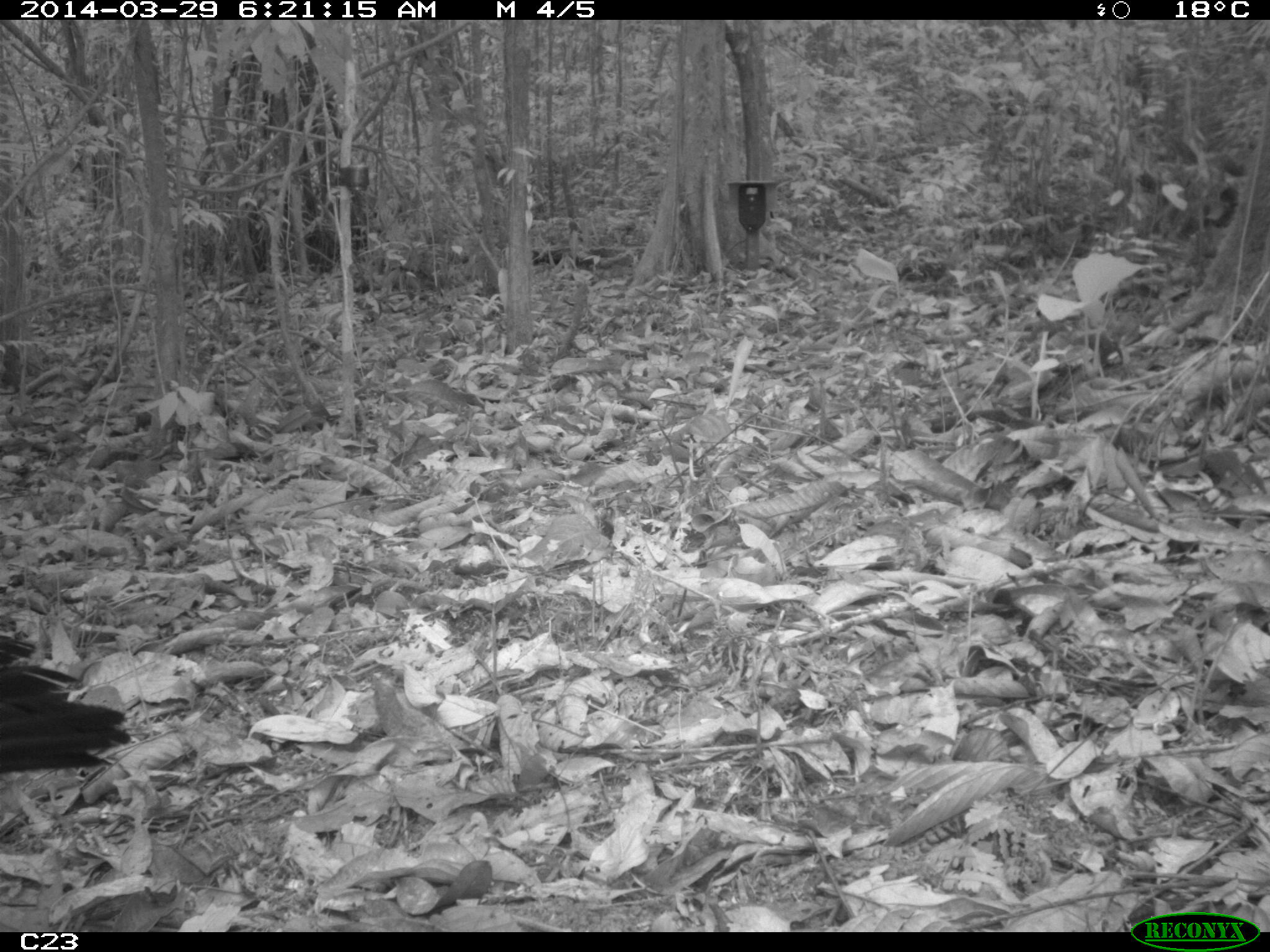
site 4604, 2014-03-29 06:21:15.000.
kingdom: Animalia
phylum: Chordata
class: Aves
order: Galliformes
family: Cracidae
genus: Crax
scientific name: Crax alector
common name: black curassow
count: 1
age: adult